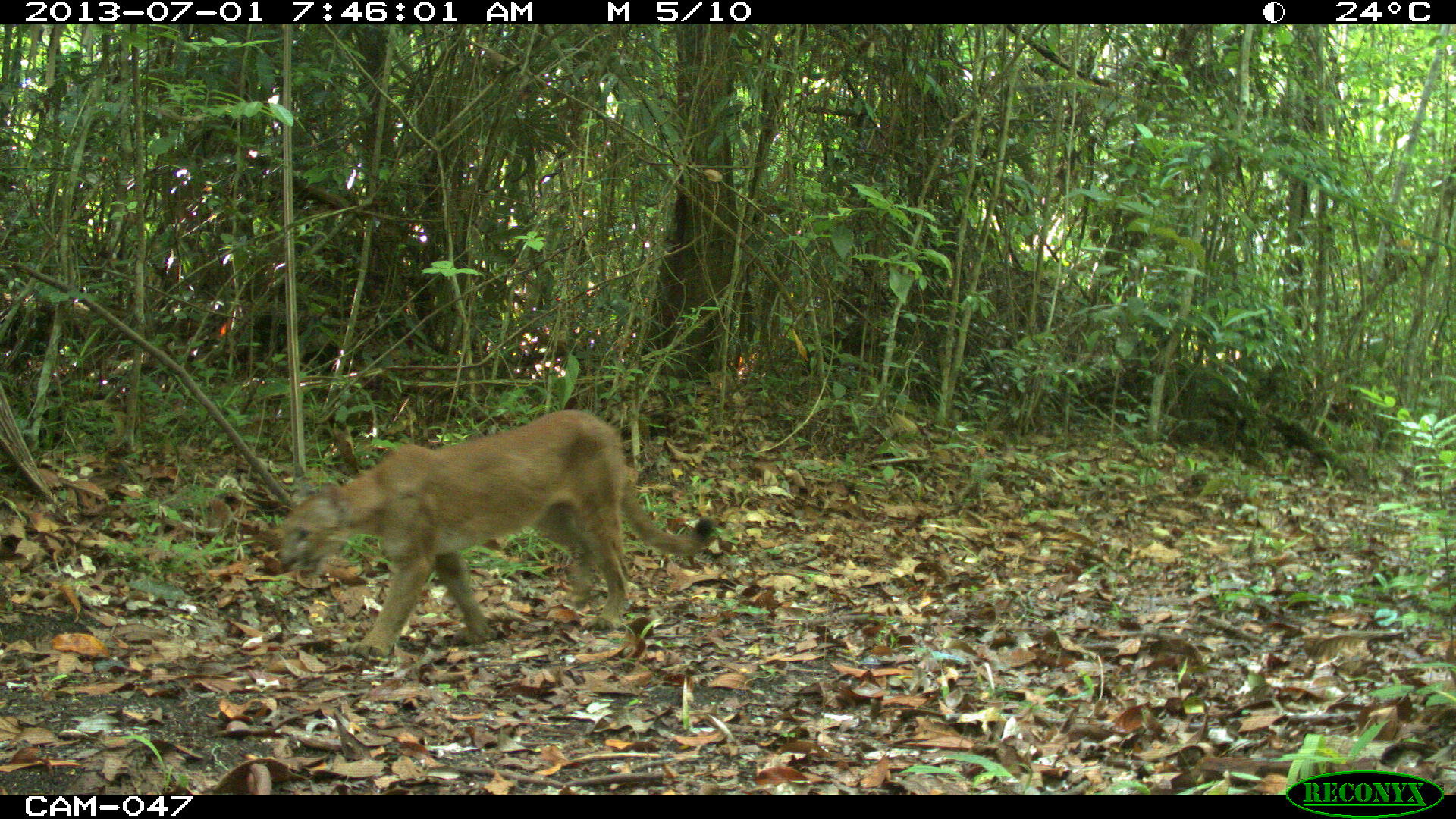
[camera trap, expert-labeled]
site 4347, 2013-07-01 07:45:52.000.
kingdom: Animalia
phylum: Chordata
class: Mammalia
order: Carnivora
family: Felidae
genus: Puma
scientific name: Puma concolor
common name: mountain lion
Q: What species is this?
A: Puma concolor (mountain lion).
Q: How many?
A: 1.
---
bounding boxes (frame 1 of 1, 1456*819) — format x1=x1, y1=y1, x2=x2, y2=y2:
puma concolor: x1=272, y1=408, x2=718, y2=661